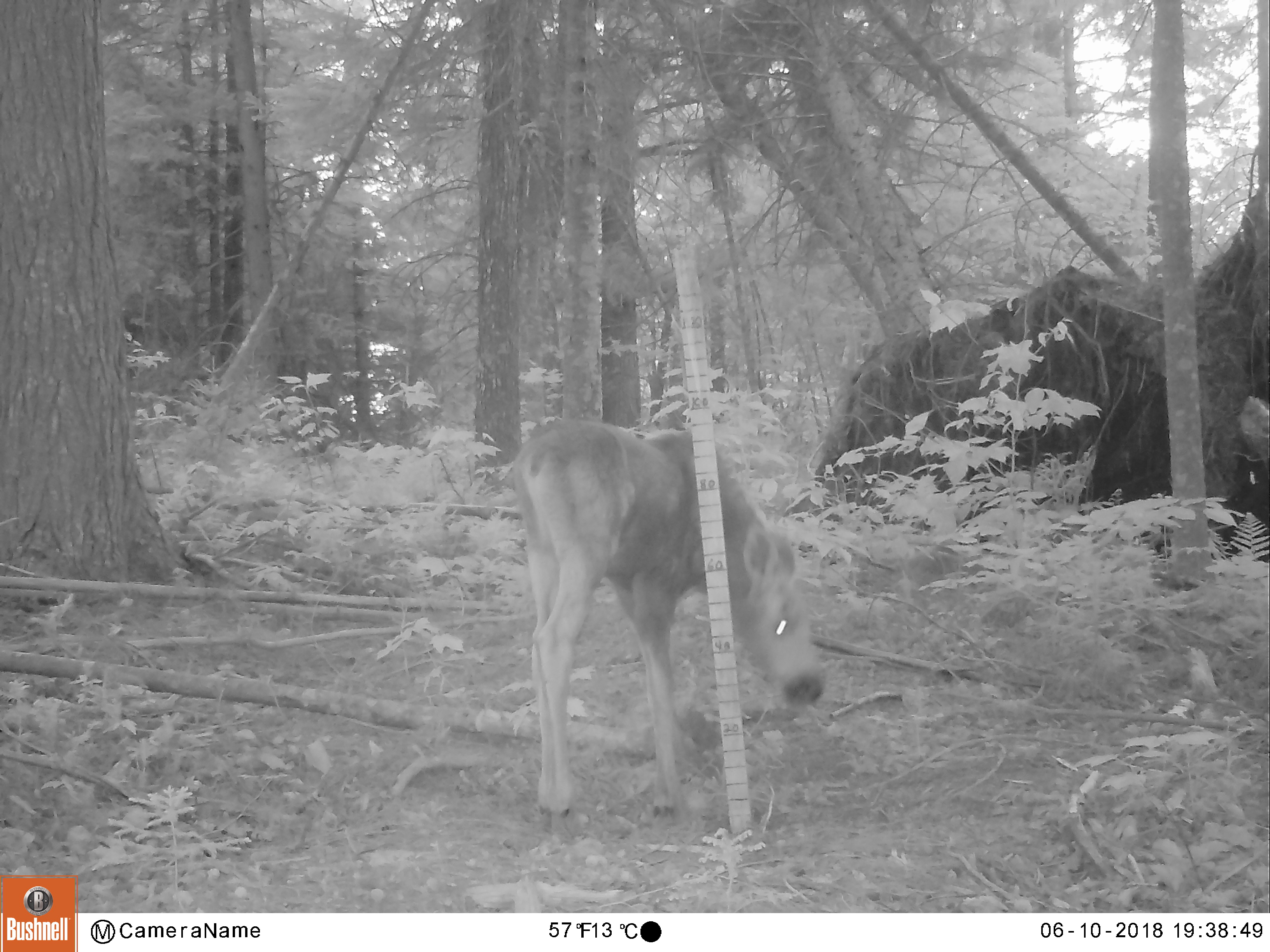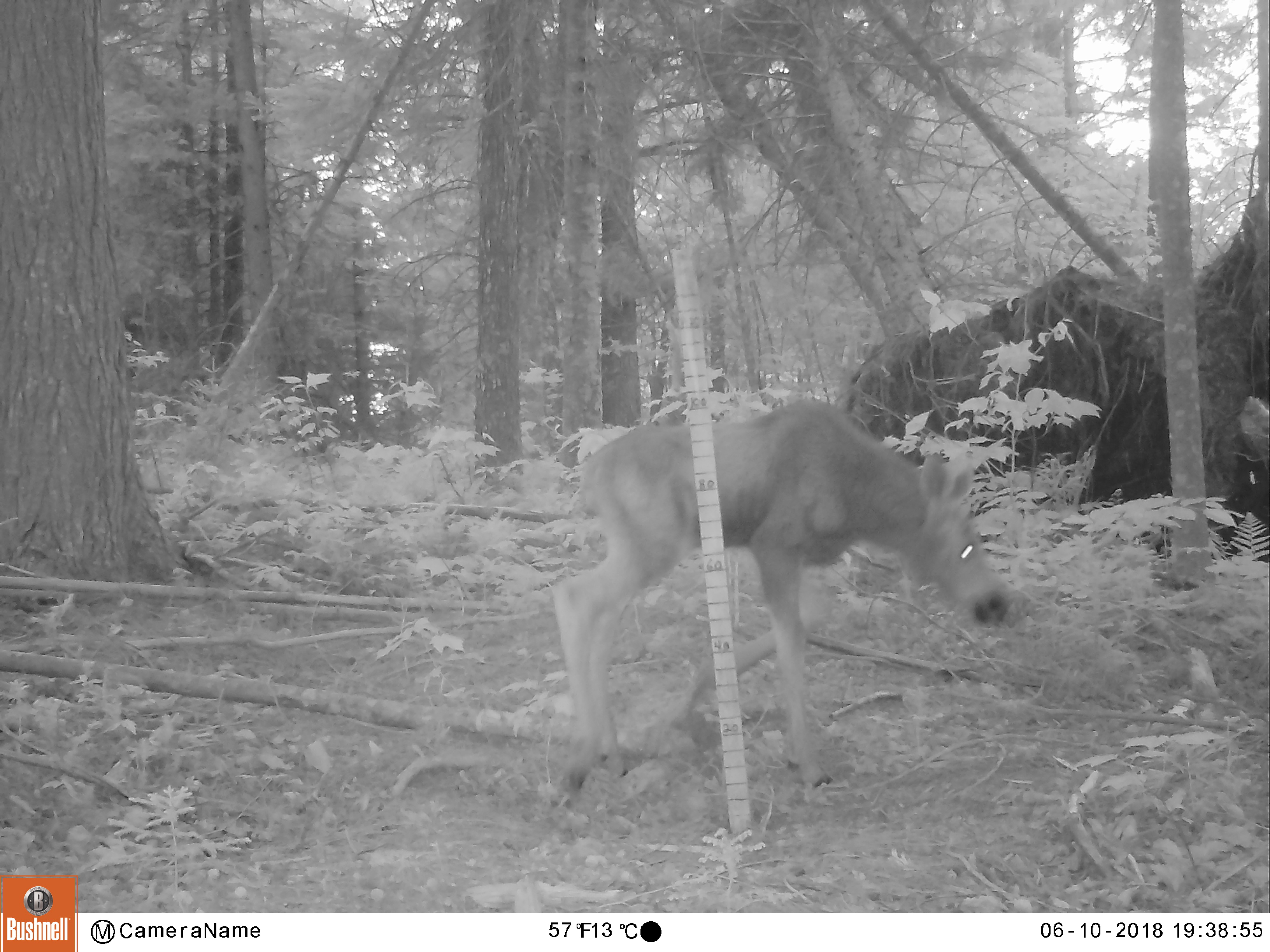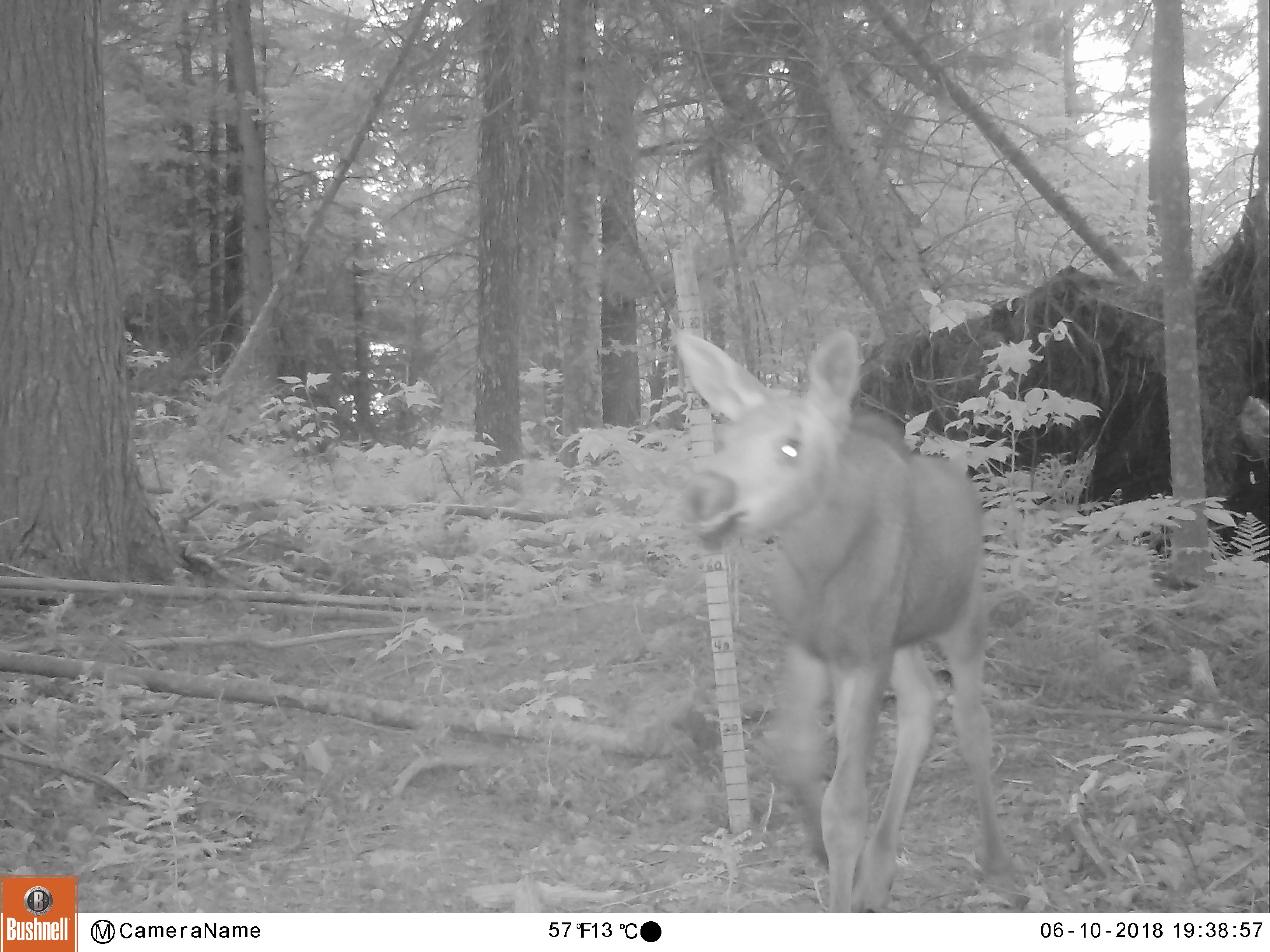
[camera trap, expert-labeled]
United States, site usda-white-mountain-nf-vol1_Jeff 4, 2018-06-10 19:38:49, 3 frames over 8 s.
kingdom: Animalia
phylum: Chordata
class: Mammalia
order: Artiodactyla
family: Cervidae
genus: Alces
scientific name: Alces alces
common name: moose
Moose (Alces alces).